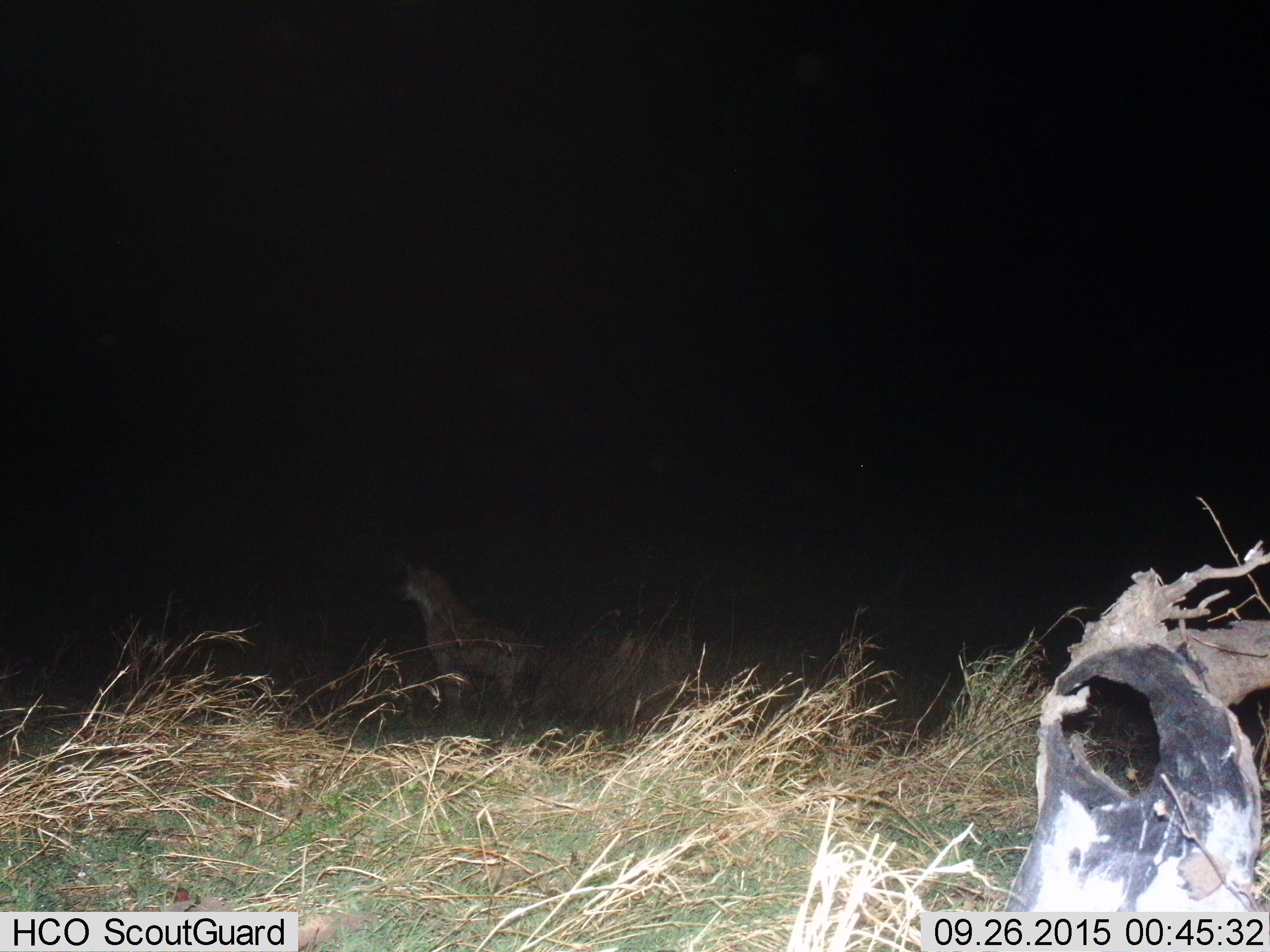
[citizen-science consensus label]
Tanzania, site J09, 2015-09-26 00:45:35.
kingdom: Animalia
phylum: Chordata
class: Mammalia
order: Carnivora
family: Hyaenidae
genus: Crocuta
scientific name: Crocuta crocuta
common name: spotted hyena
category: hyenaspotted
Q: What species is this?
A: Hyenaspotted (spotted hyena) (Crocuta crocuta).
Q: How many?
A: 1.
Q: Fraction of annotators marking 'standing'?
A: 100%.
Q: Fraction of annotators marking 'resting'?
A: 0%.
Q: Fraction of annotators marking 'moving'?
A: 0%.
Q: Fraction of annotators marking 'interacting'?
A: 0%.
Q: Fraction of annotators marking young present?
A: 0%.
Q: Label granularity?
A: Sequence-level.